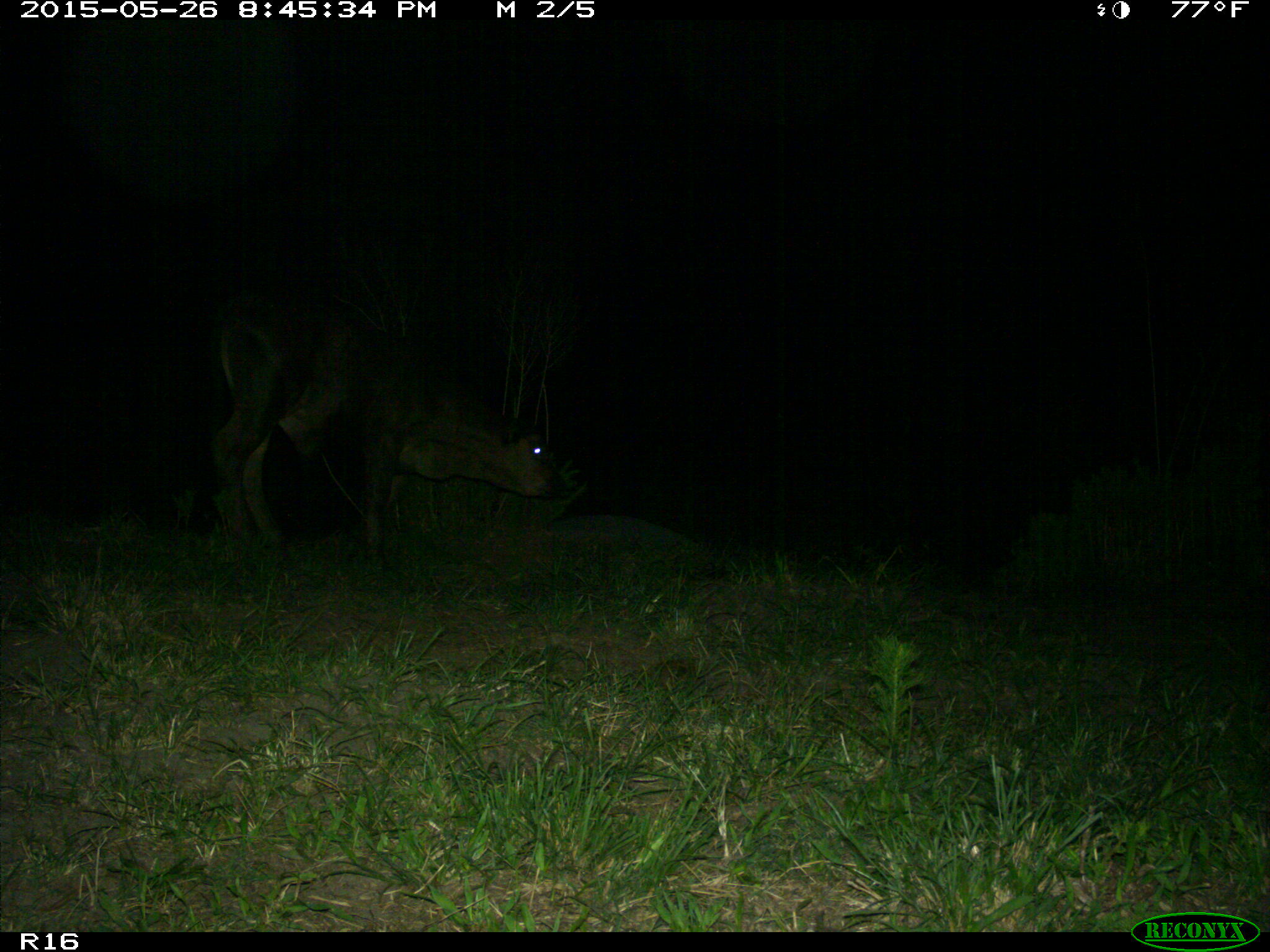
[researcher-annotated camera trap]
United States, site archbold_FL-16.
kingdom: Animalia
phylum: Chordata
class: Mammalia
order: Artiodactyla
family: Bovidae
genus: Bos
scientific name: Bos taurus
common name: domestic cow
Bos taurus (domestic cow).